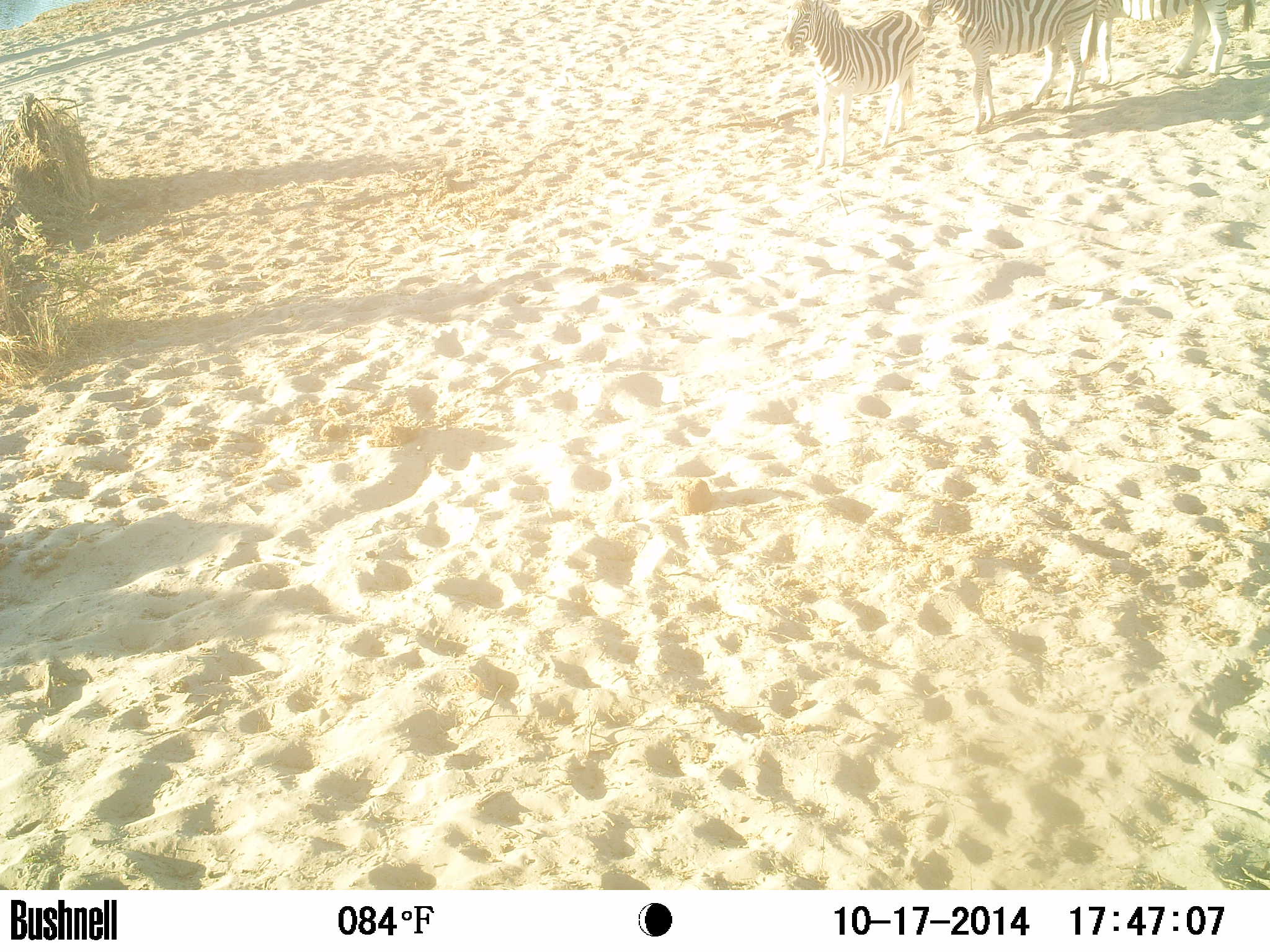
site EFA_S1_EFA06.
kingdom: Animalia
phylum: Chordata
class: Mammalia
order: Perissodactyla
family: Equidae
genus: Equus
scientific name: Equus quagga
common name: plains zebra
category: zebraplains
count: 3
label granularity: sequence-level